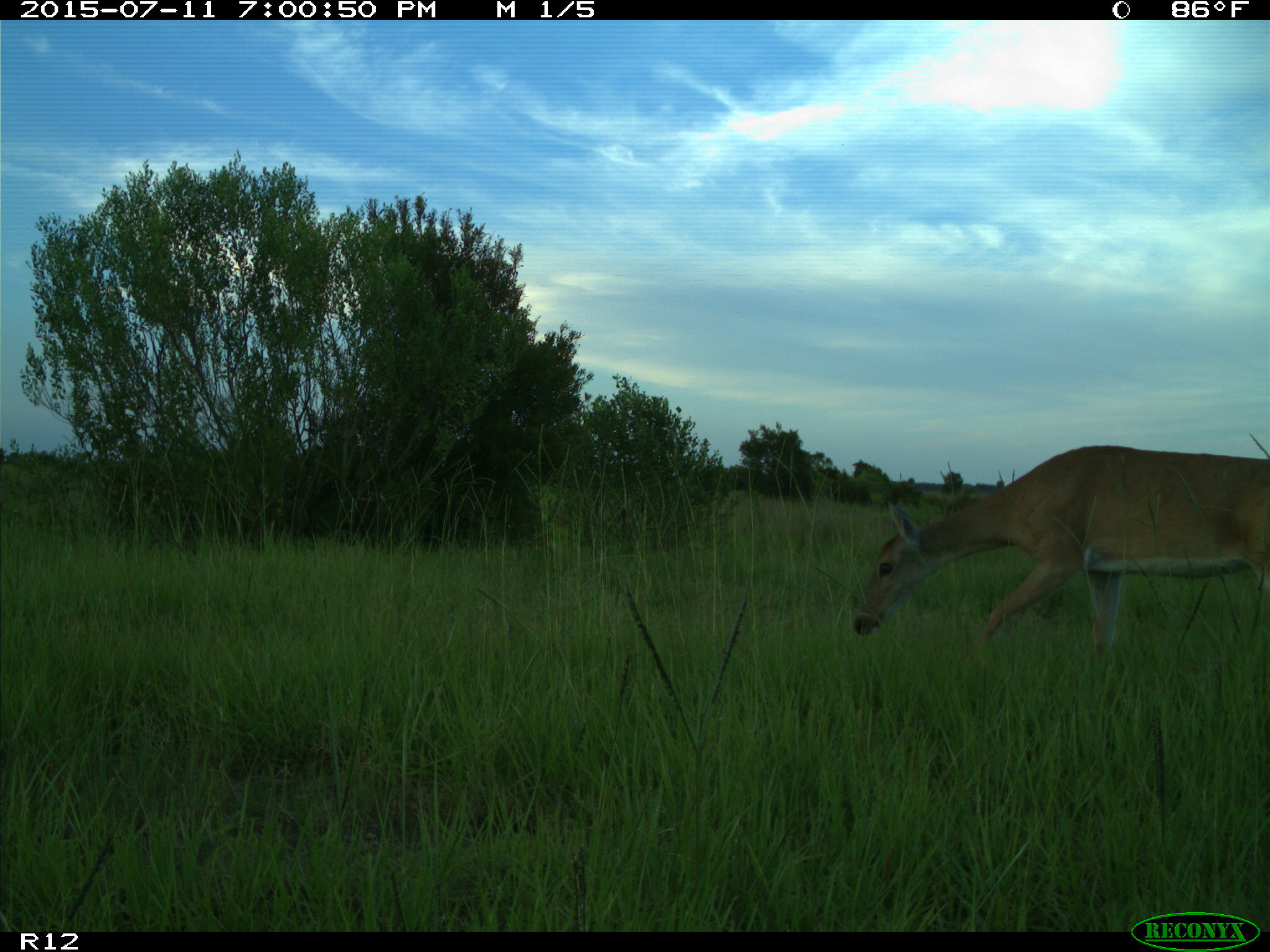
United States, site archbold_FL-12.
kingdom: Animalia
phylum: Chordata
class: Mammalia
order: Artiodactyla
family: Cervidae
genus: Odocoileus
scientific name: Odocoileus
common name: deer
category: unidentified deer